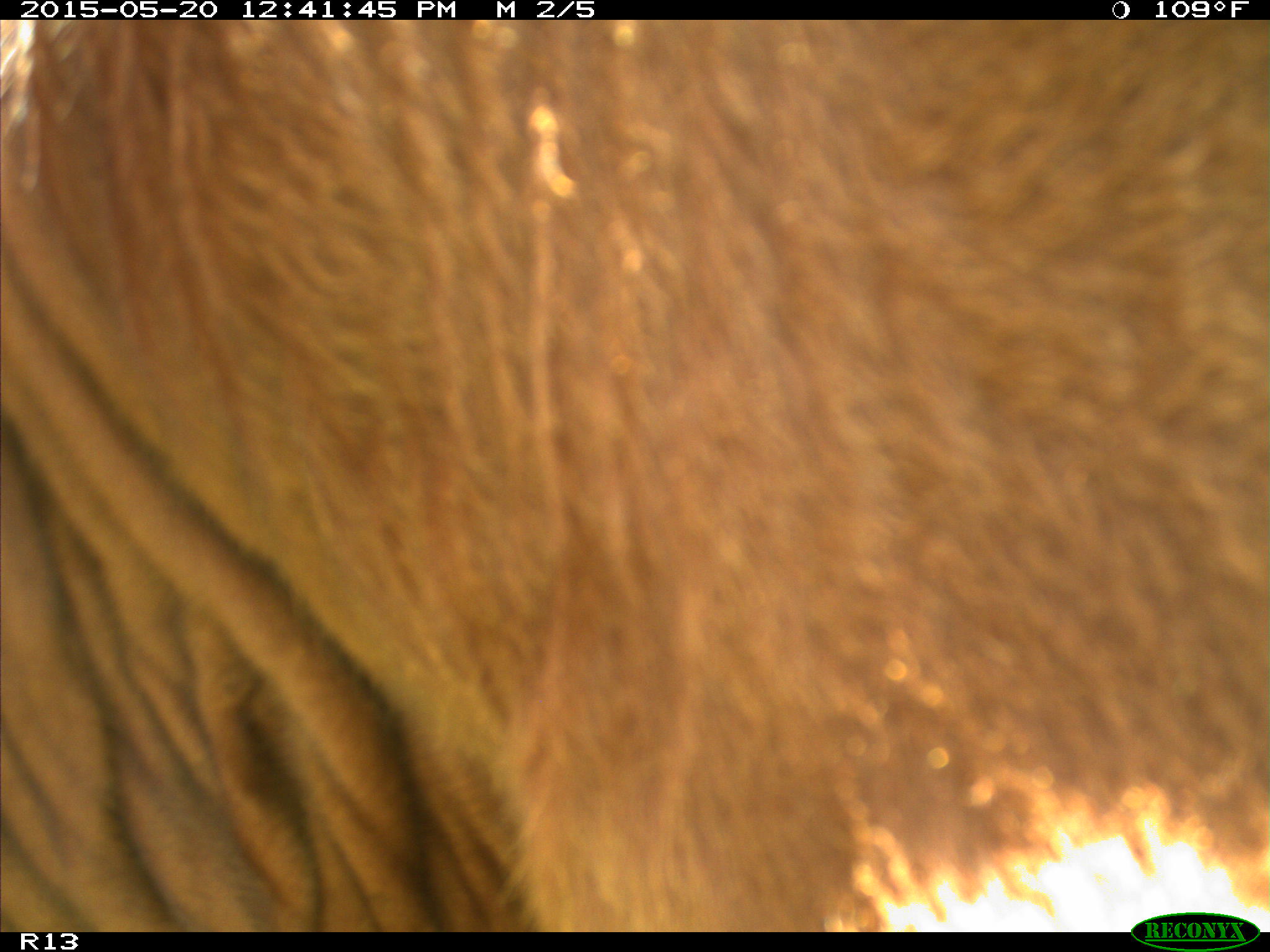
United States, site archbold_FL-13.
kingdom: Animalia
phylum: Chordata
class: Mammalia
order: Artiodactyla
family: Bovidae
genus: Bos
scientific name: Bos taurus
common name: domestic cow